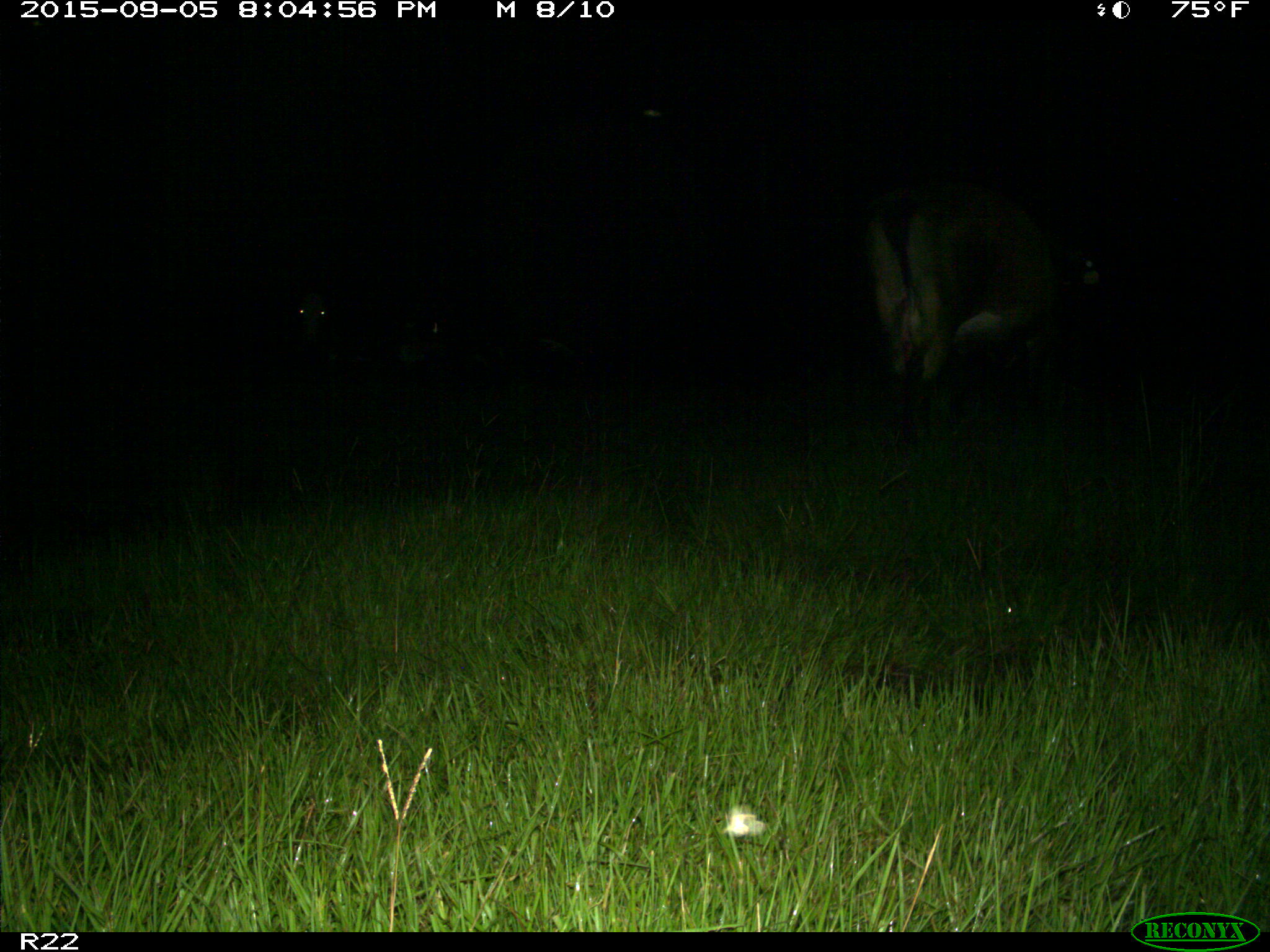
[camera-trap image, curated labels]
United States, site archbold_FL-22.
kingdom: Animalia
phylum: Chordata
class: Mammalia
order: Artiodactyla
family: Bovidae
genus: Bos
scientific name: Bos taurus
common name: domestic cow